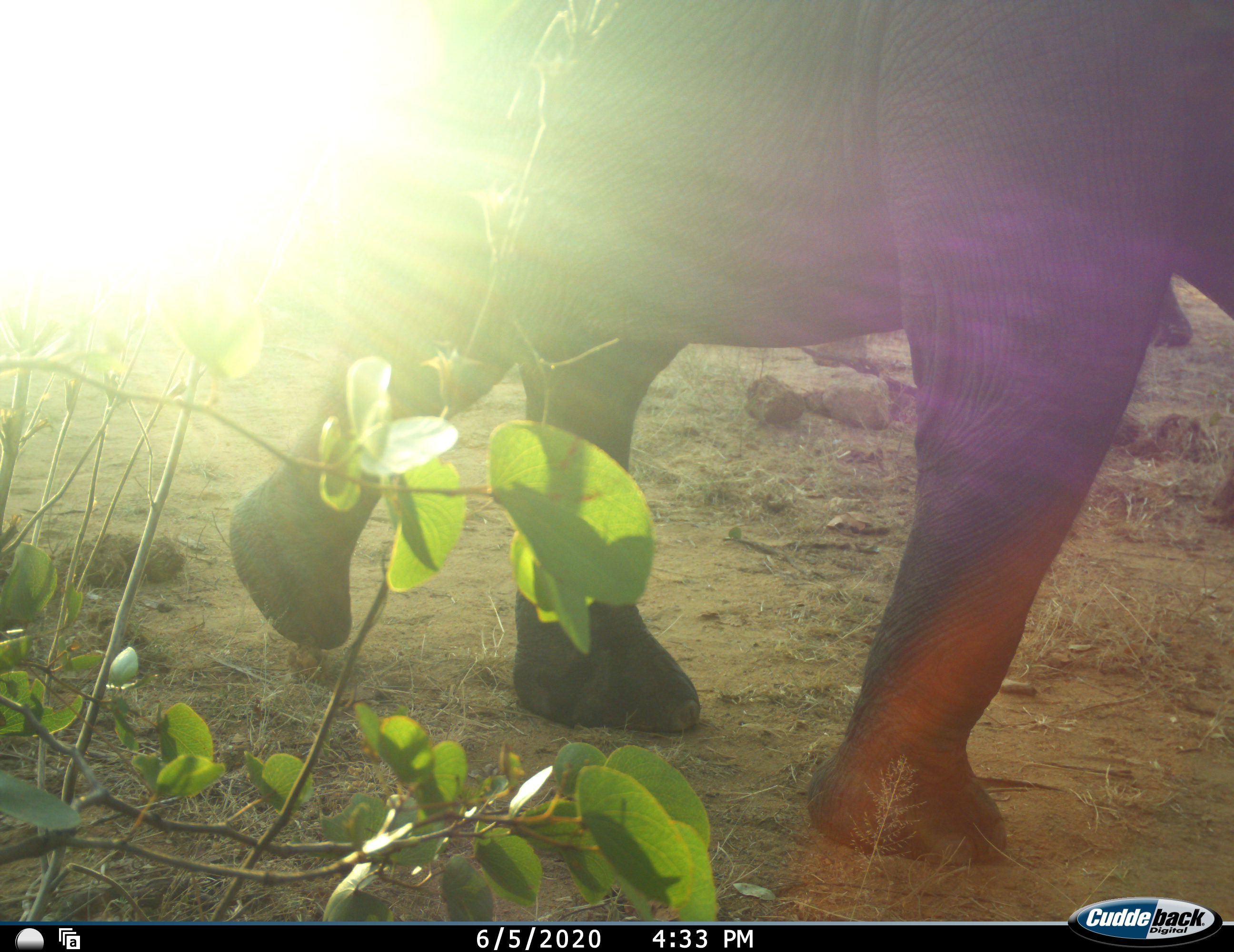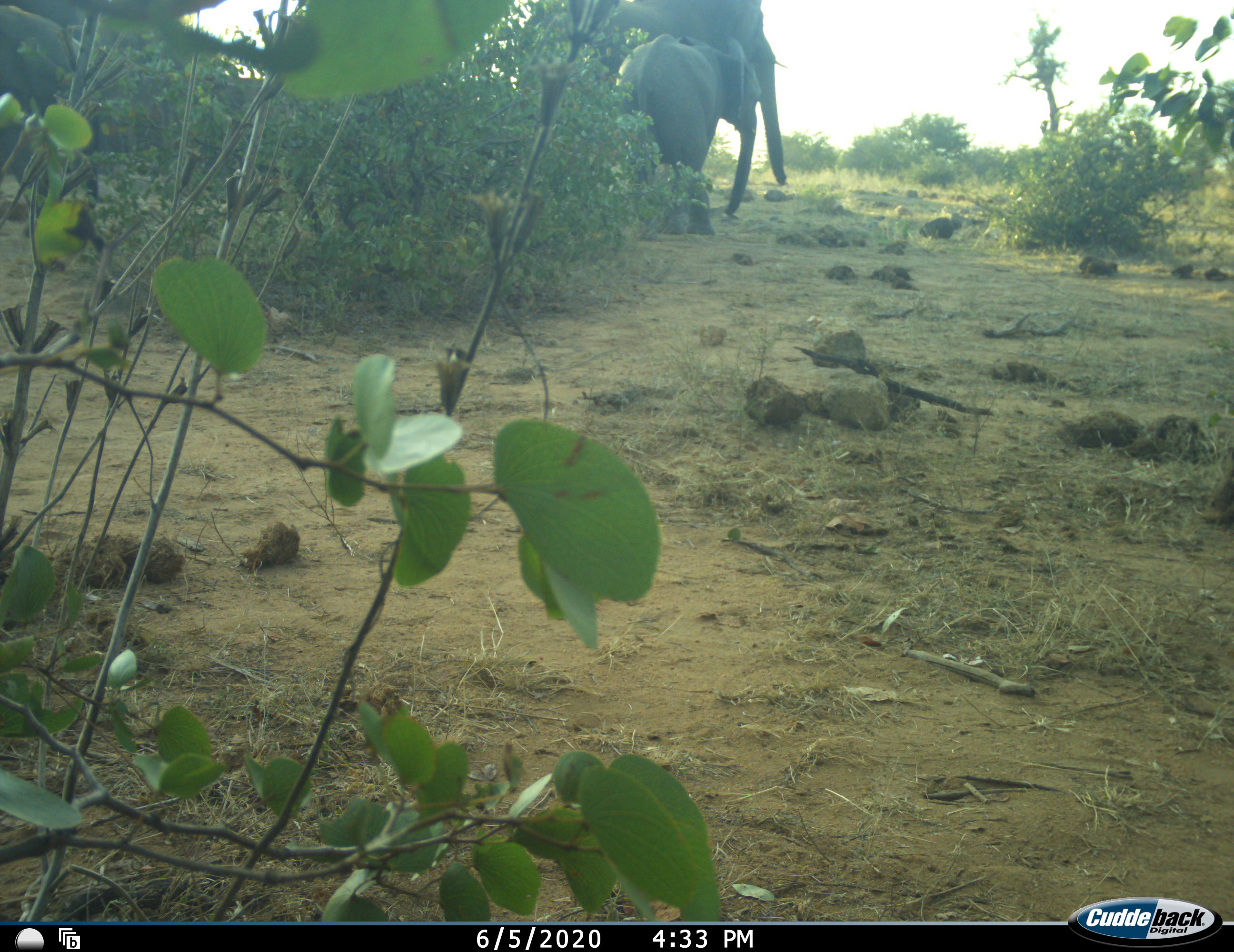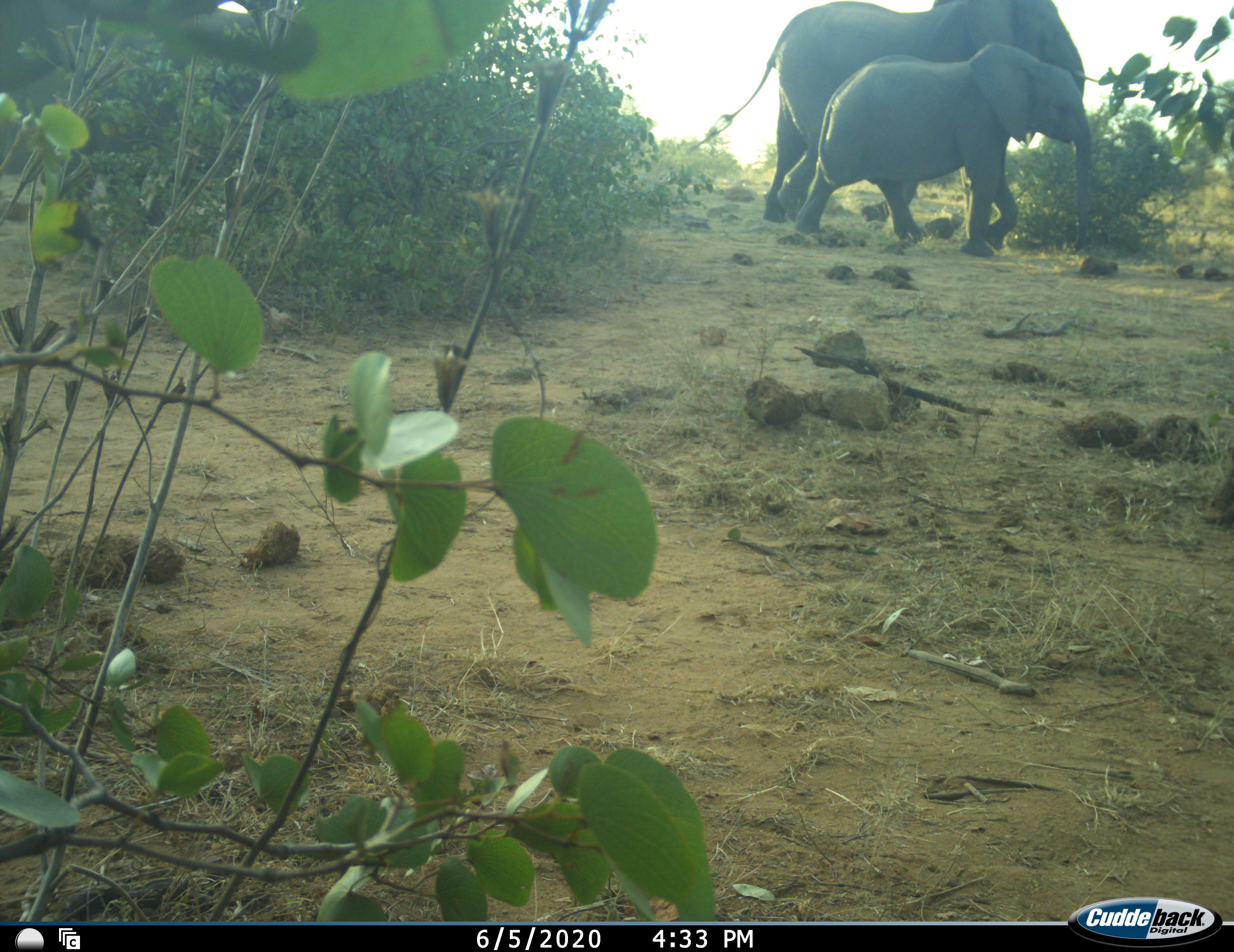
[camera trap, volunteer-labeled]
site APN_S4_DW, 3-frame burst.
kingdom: Animalia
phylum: Chordata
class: Mammalia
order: Proboscidea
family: Elephantidae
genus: Loxodonta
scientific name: Loxodonta africana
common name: african bush elephant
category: elephant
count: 3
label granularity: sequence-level